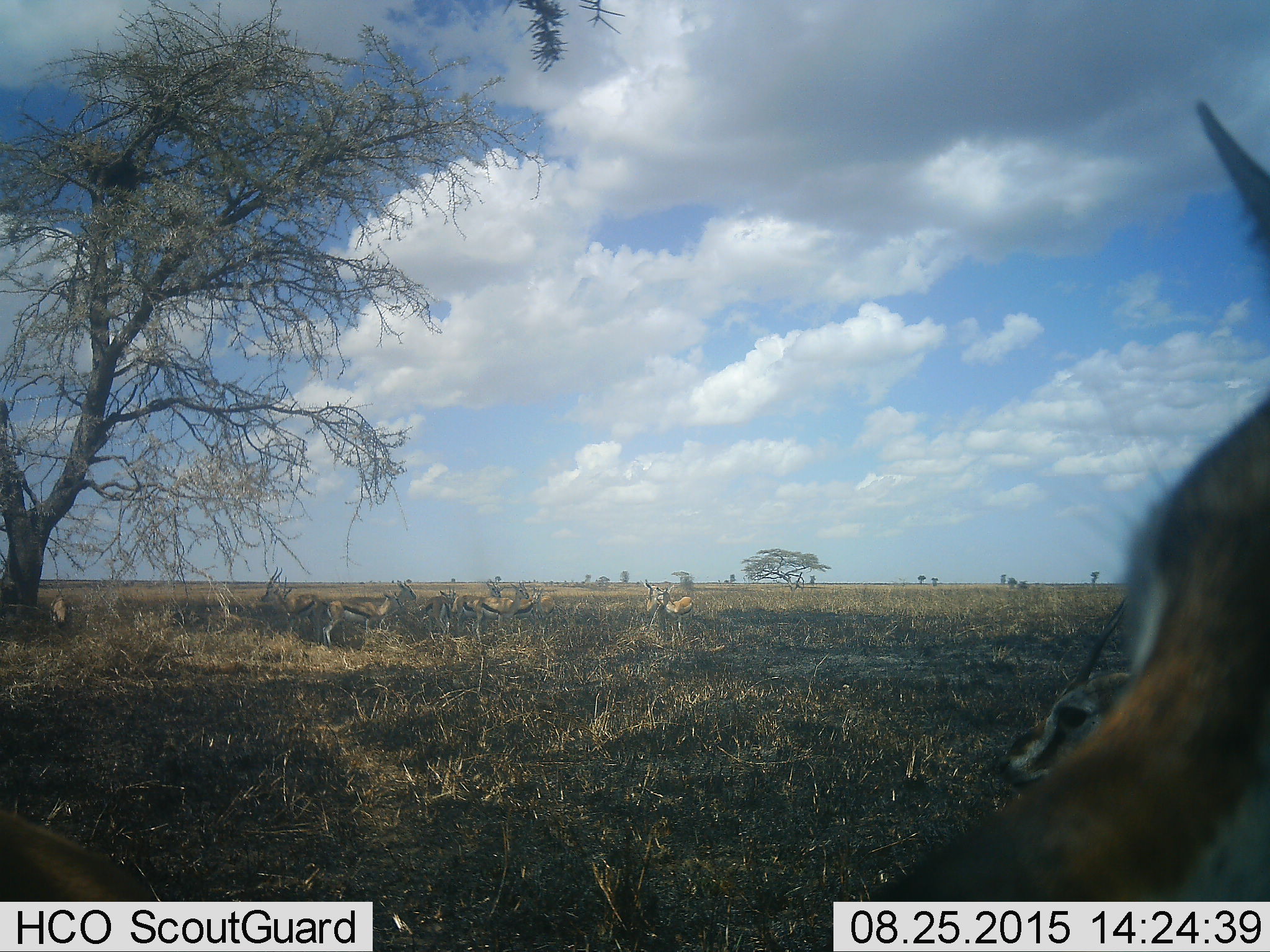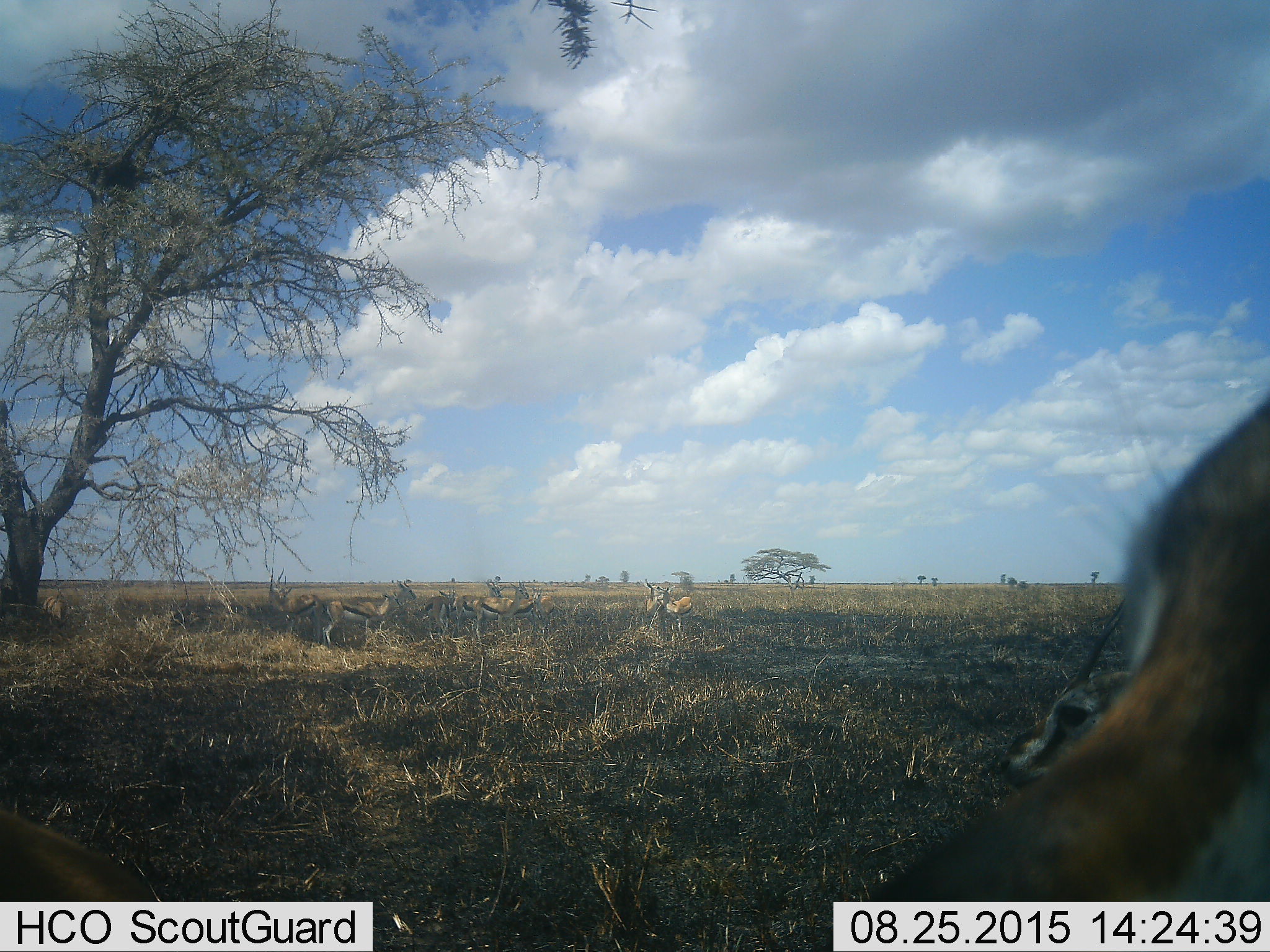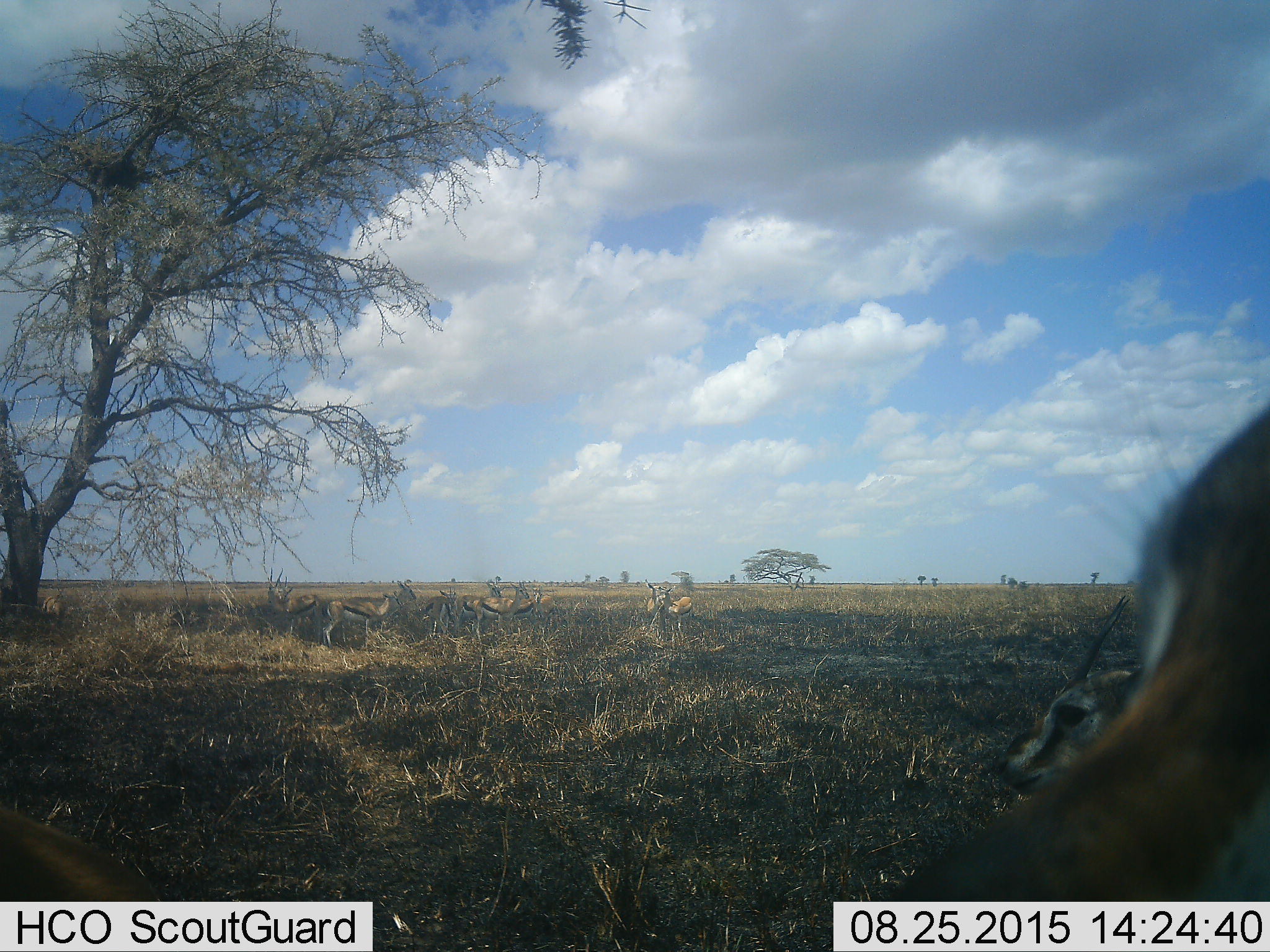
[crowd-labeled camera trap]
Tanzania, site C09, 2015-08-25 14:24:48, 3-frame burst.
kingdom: Animalia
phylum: Chordata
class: Mammalia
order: Artiodactyla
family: Bovidae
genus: Eudorcas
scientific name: Eudorcas thomsonii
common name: thomson's gazelle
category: gazellethomsons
Gazellethomsons (thomson's gazelle) (Eudorcas thomsonii), count 11-50. Behavior (volunteer vote fractions): standing 86%, resting 21%, moving 14%, interacting 14%. Young present (vote fraction): 21%. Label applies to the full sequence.